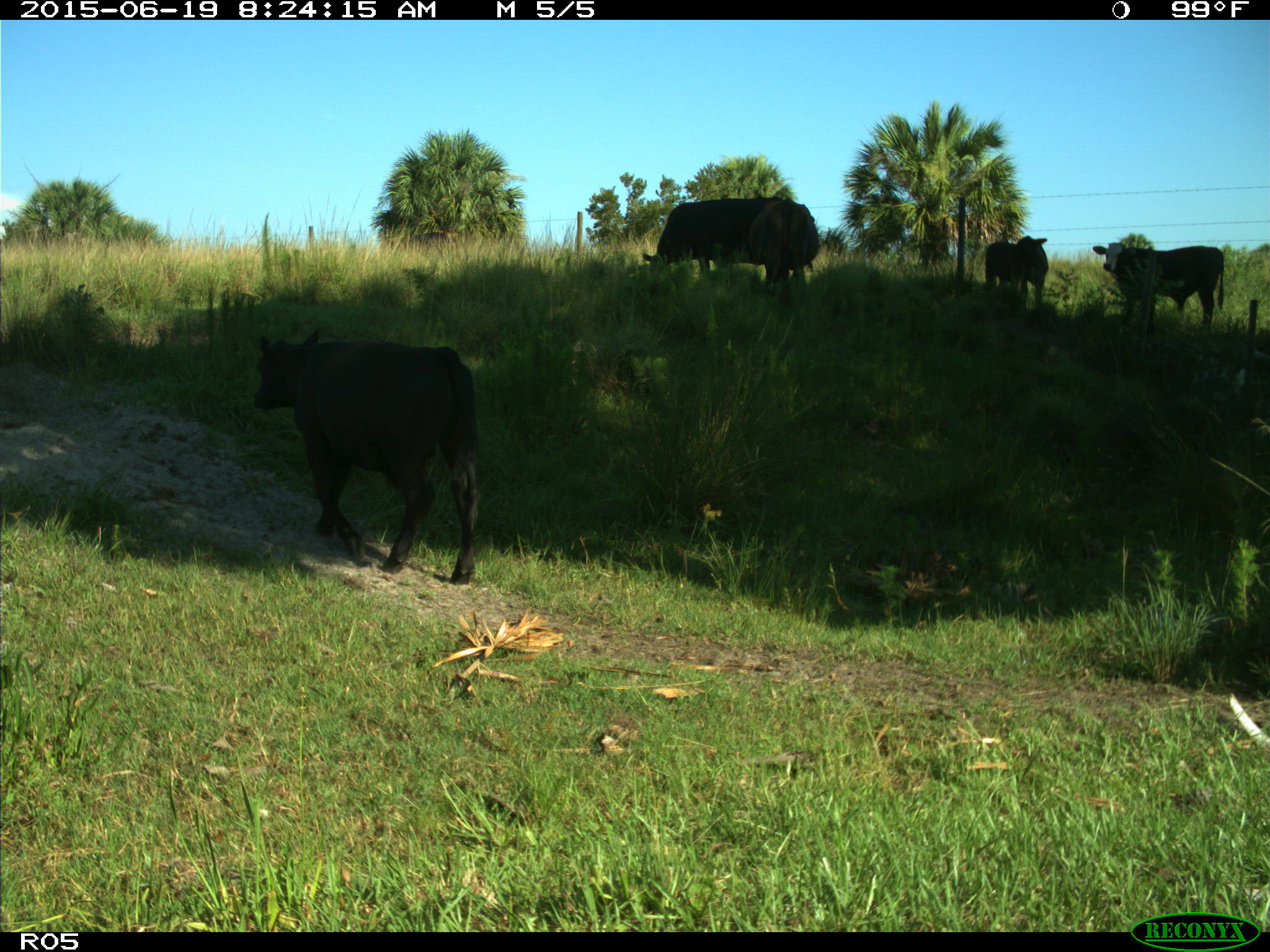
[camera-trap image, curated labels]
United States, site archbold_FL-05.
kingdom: Animalia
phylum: Chordata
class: Mammalia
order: Artiodactyla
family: Bovidae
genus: Bos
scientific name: Bos taurus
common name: domestic cow